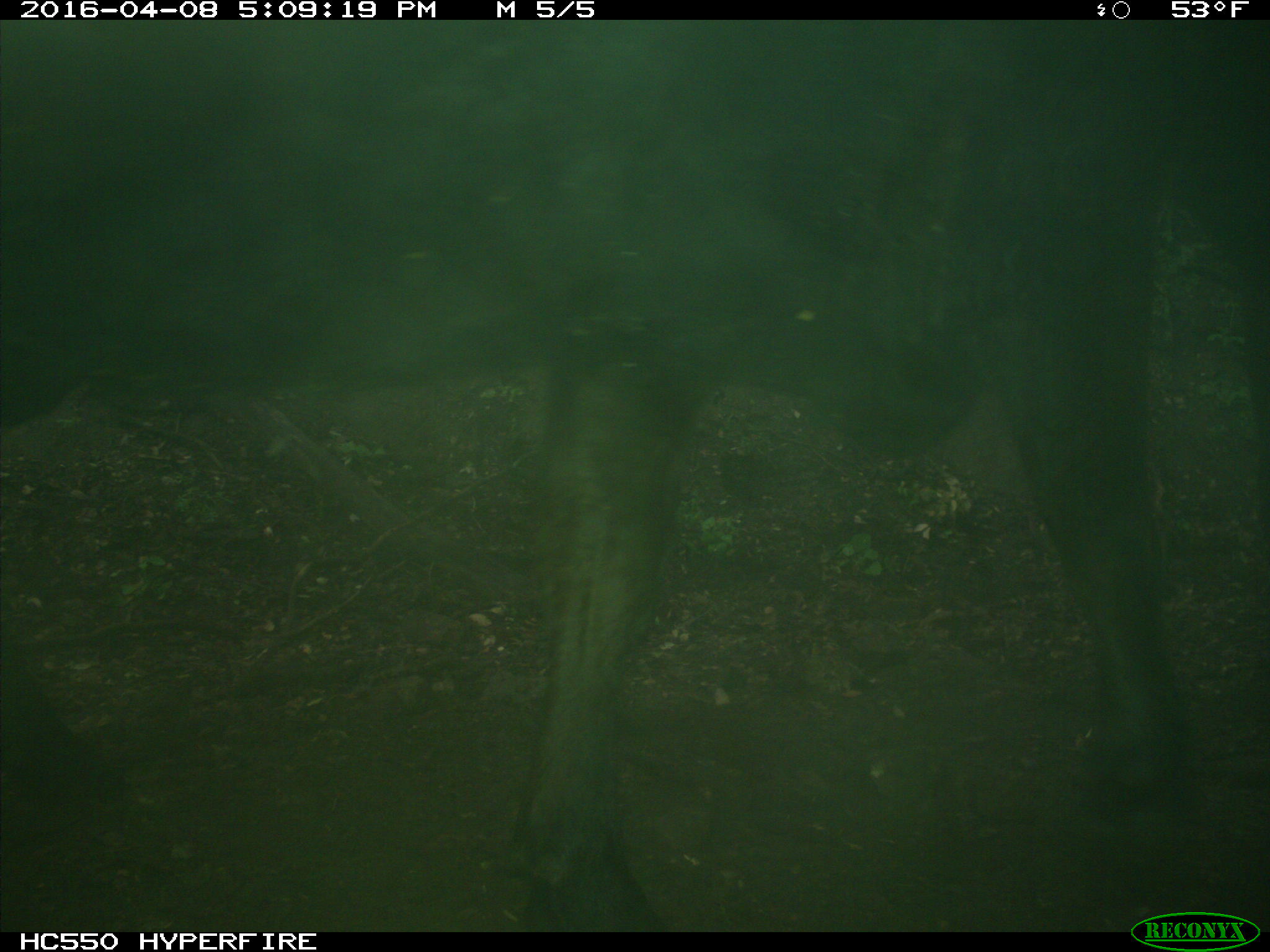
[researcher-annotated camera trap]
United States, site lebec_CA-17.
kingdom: Animalia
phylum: Chordata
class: Mammalia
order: Artiodactyla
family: Bovidae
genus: Bos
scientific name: Bos taurus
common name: domestic cow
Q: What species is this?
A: Bos taurus (domestic cow).